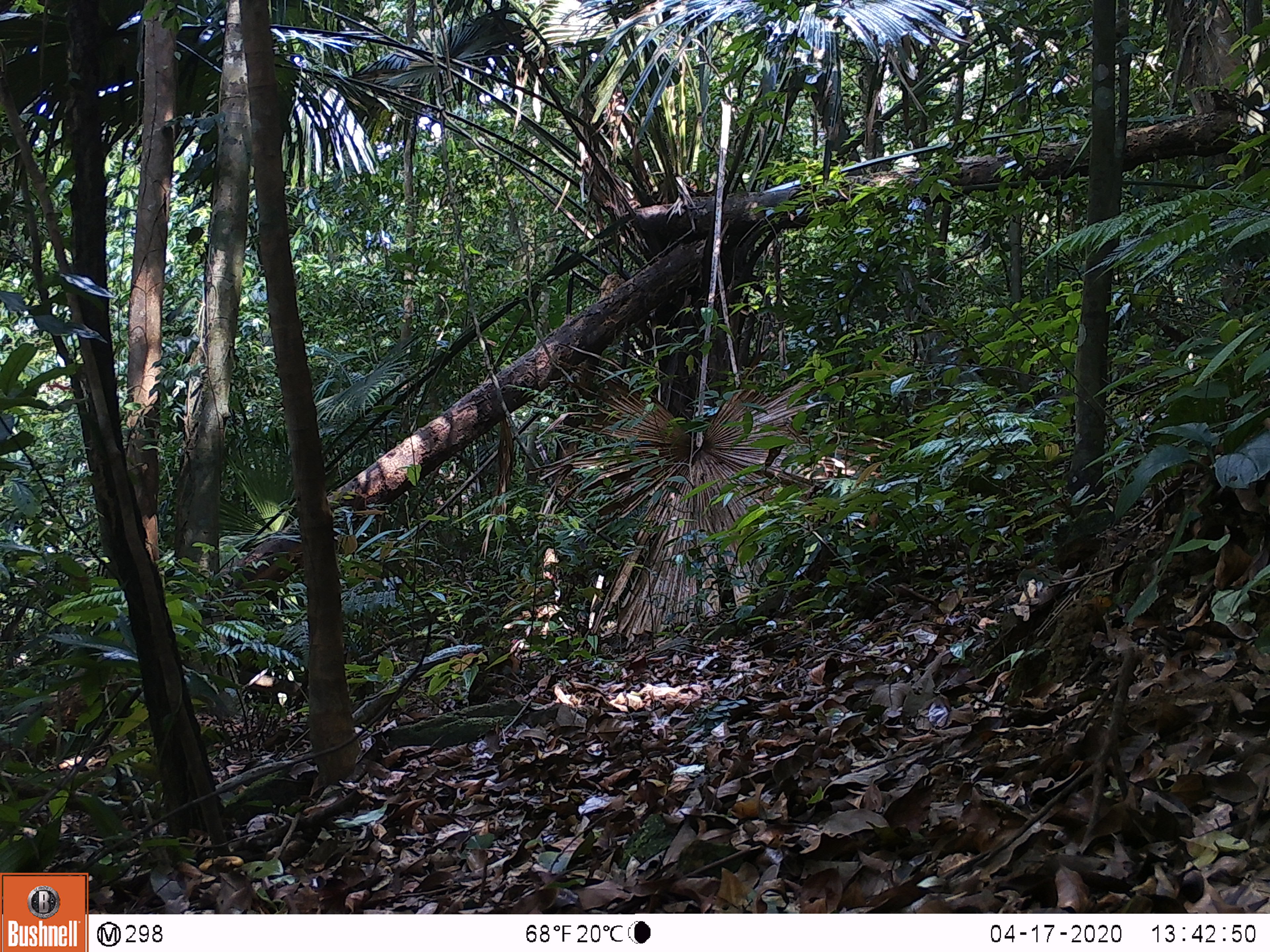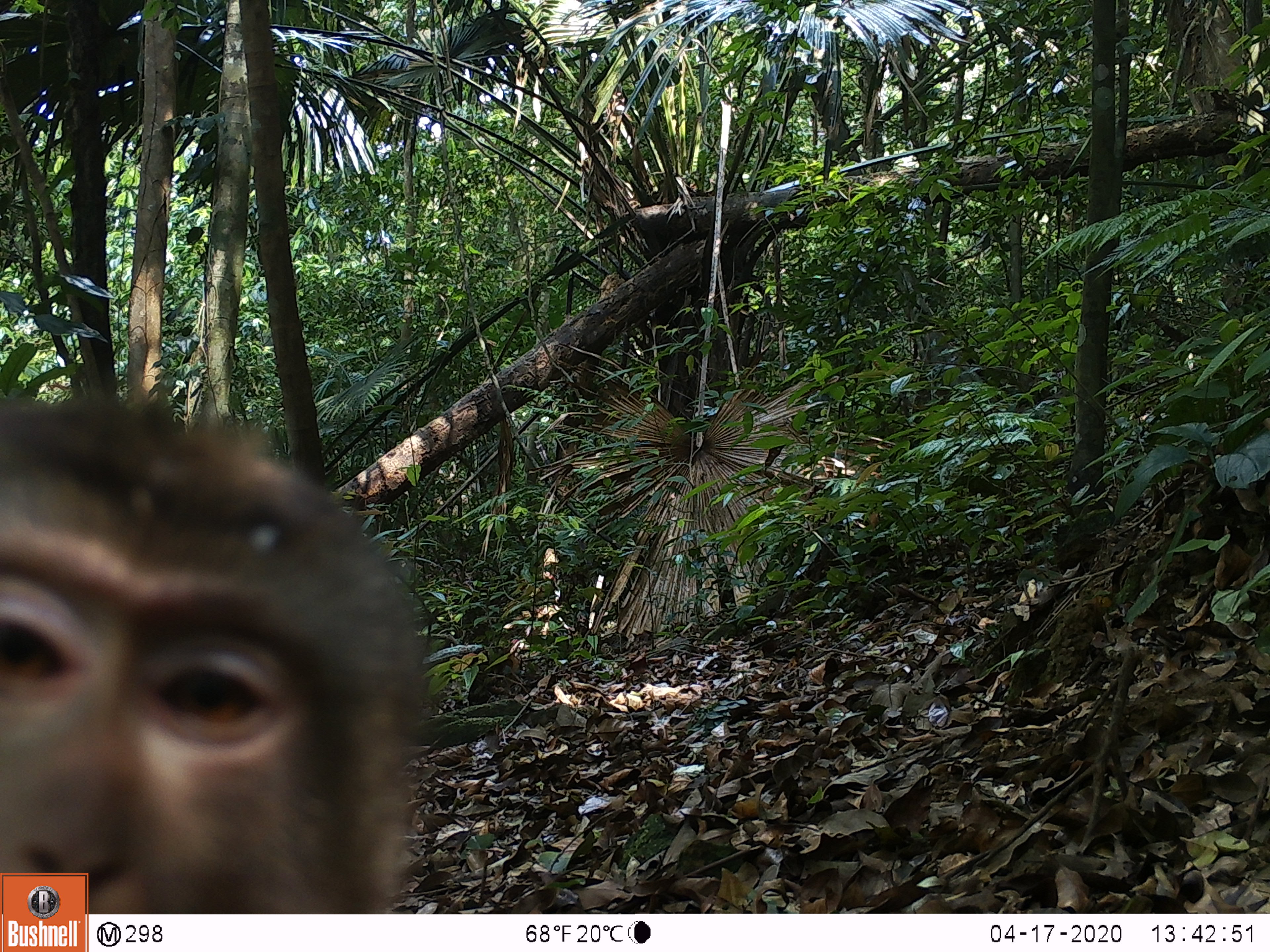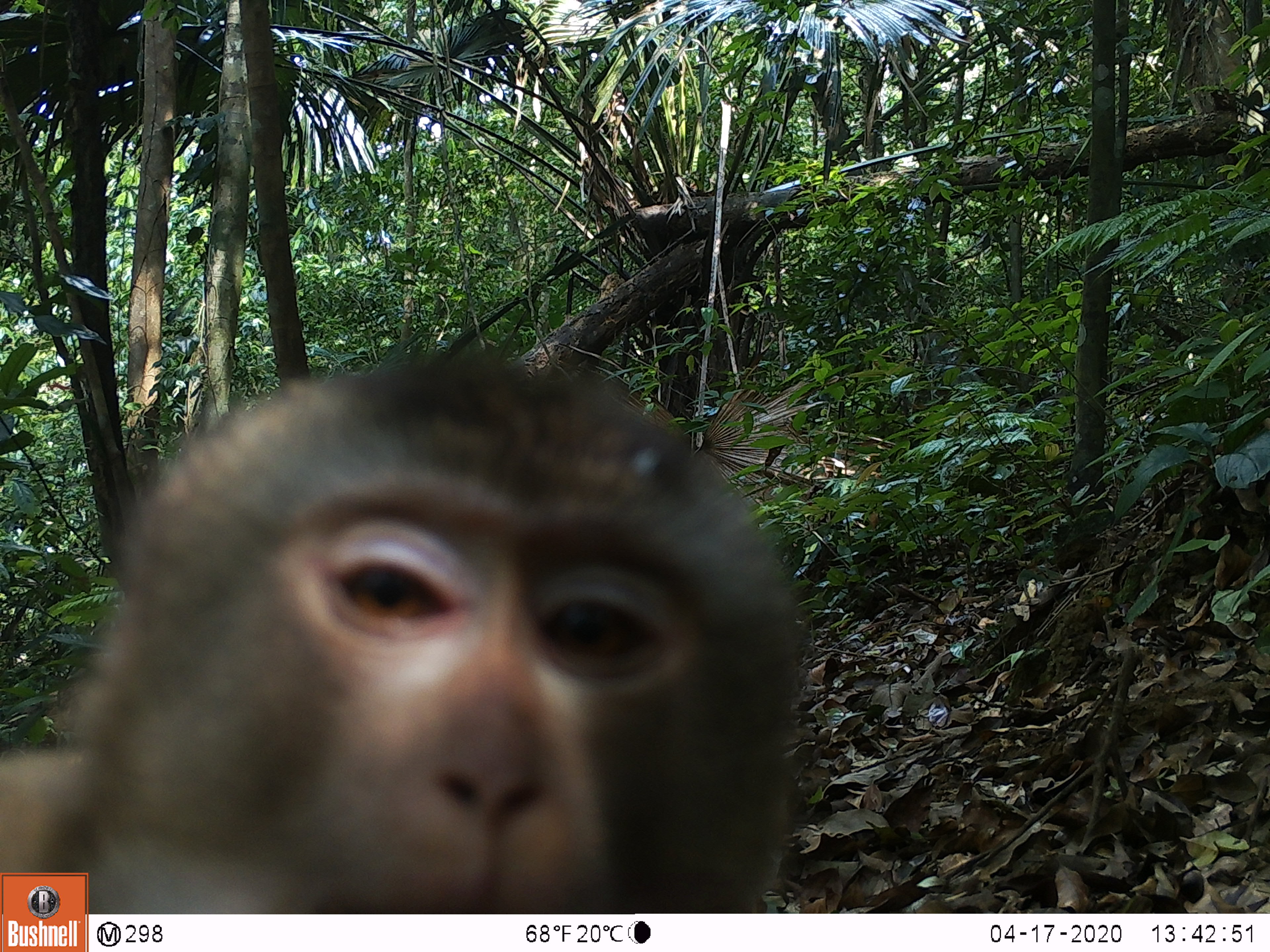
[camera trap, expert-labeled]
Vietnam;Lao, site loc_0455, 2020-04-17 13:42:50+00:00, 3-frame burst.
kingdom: Animalia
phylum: Chordata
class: Mammalia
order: Primates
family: Cercopithecidae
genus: Macaca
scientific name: Macaca nemestrina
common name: pig-tailed macaque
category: pig tailed macaque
Pig tailed macaque (pig-tailed macaque) (Macaca nemestrina). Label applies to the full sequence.